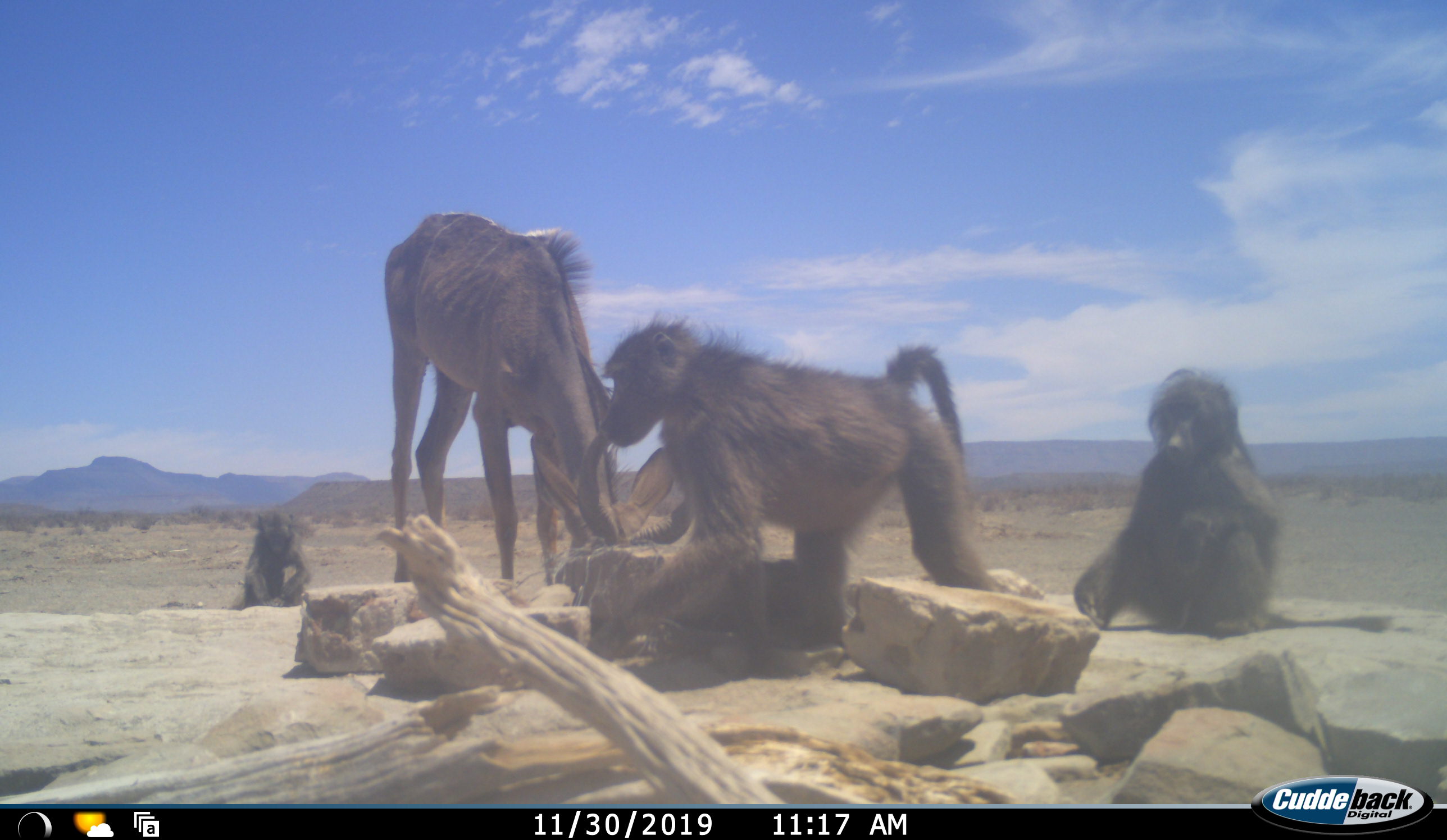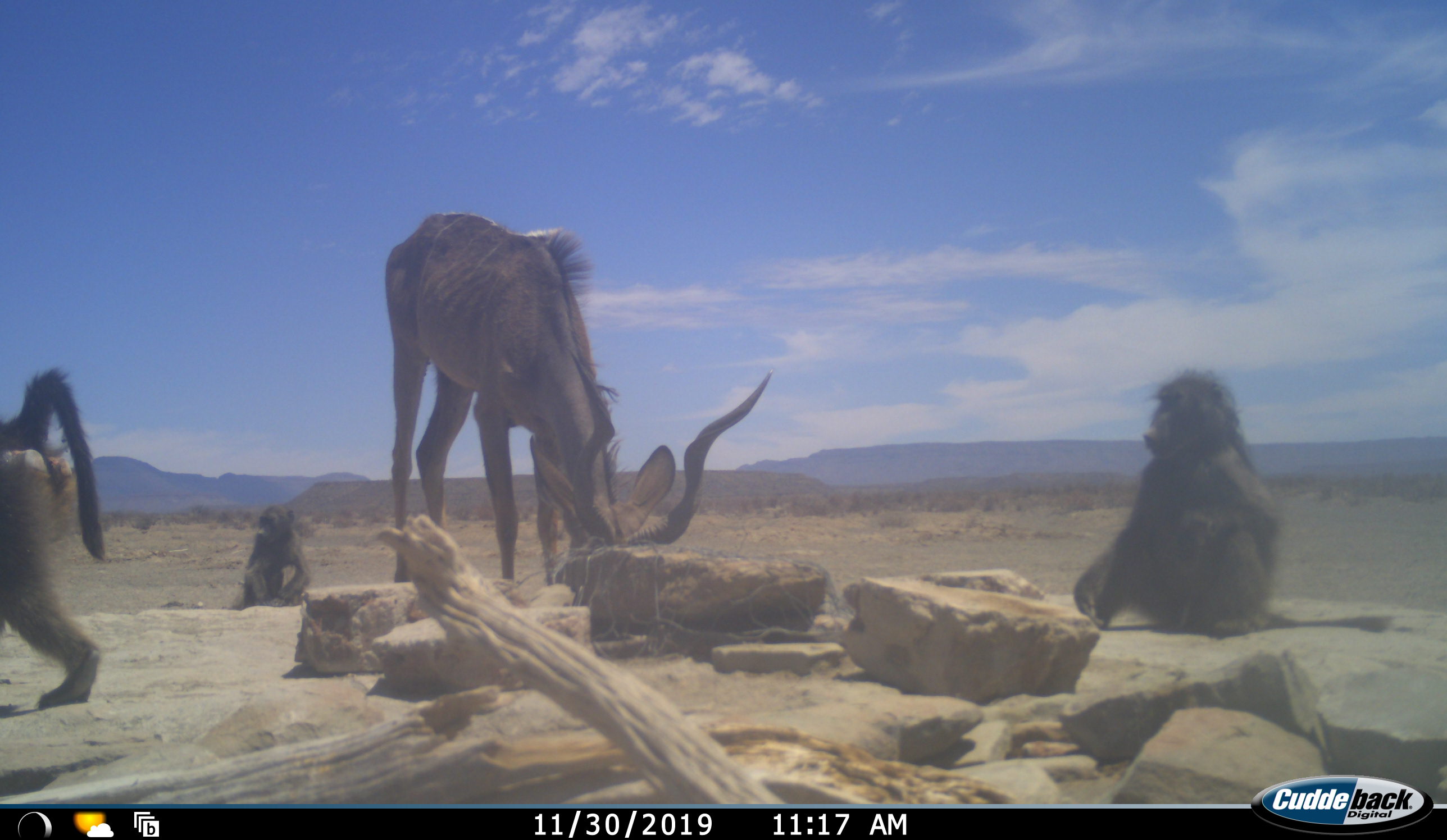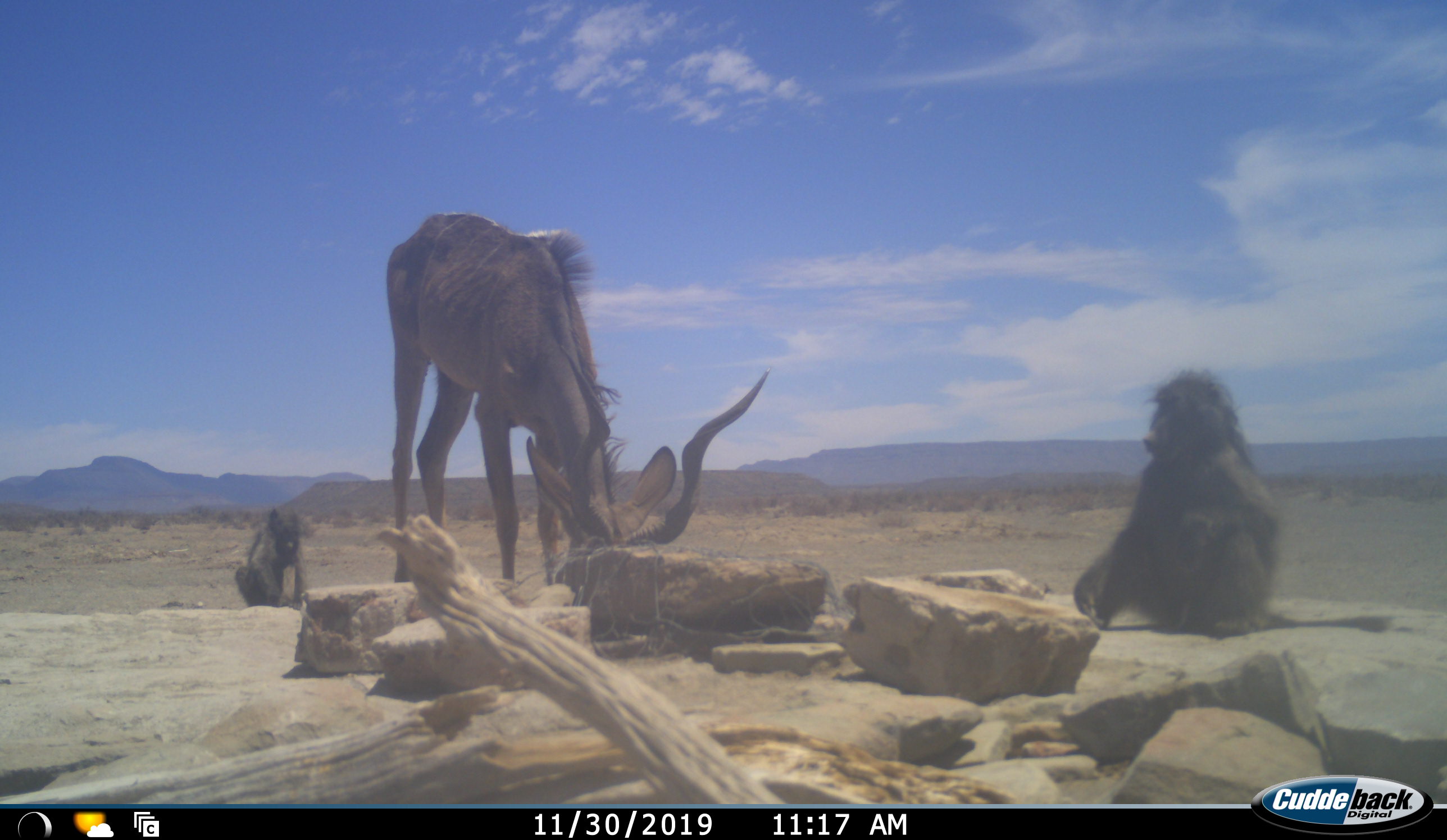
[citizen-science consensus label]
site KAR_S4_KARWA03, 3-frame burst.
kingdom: Animalia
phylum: Chordata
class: Mammalia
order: Primates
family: Cercopithecidae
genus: Papio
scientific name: Papio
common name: baboon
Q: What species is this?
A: Baboon (Papio).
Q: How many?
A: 3.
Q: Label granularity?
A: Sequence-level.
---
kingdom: Animalia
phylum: Chordata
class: Mammalia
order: Artiodactyla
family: Bovidae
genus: Tragelaphus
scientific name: Tragelaphus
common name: kudu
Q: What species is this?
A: Kudu (Tragelaphus).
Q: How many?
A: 1.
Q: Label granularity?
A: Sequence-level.